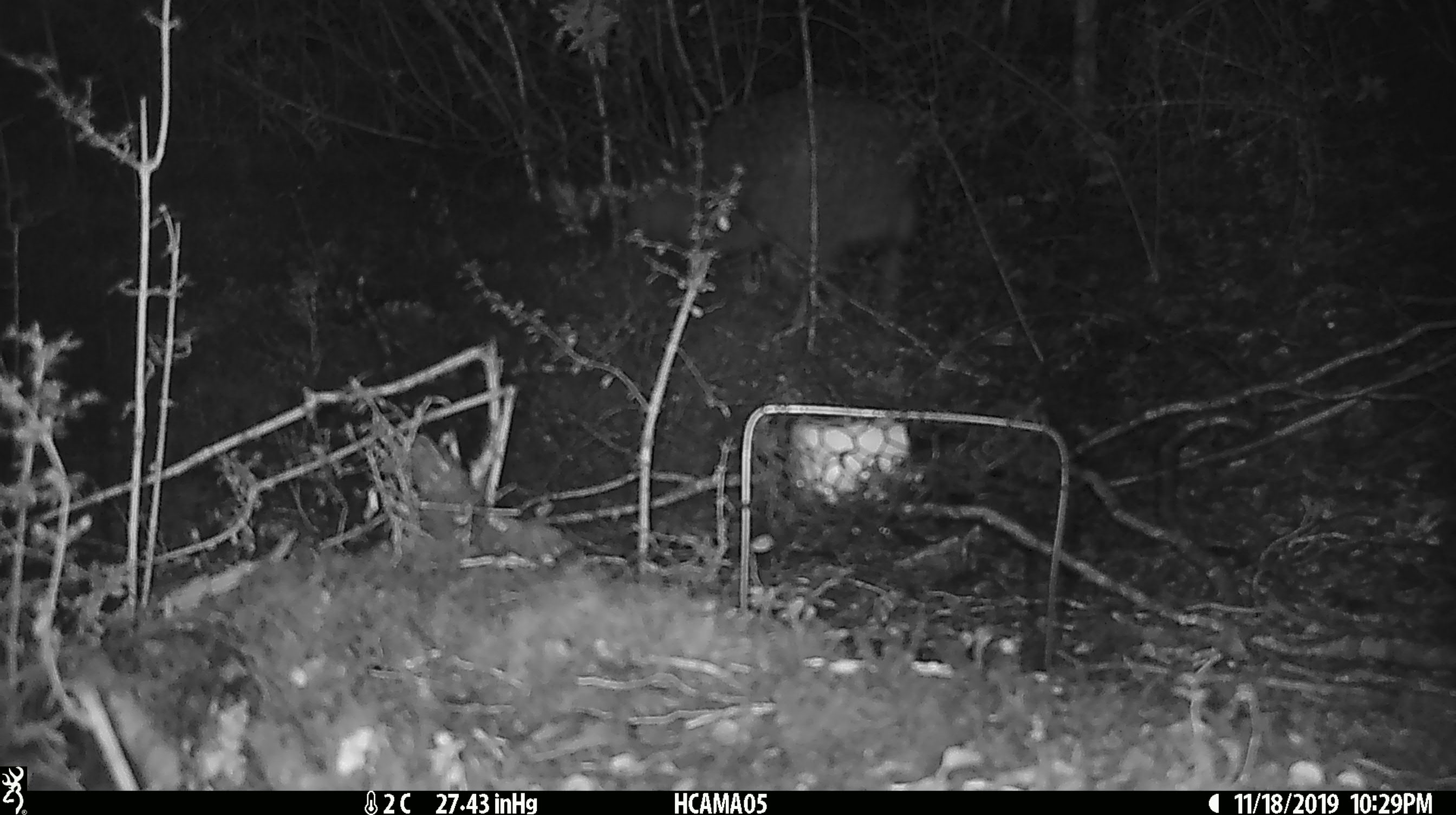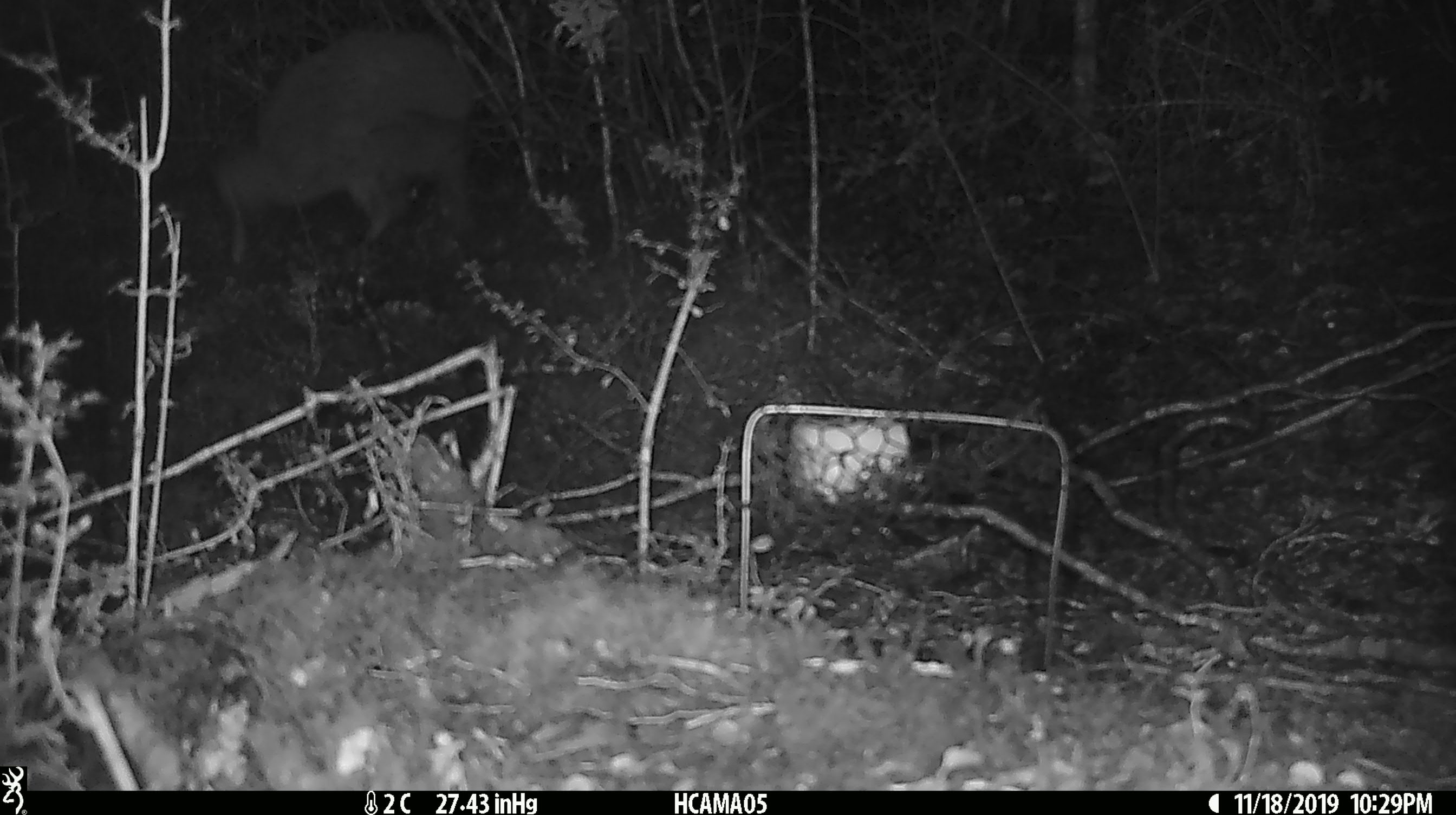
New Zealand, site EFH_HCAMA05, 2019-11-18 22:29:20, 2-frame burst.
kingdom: Animalia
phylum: Chordata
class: Aves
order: Apterygiformes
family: Apterygidae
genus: Apteryx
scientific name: Apteryx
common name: kiwi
Kiwi (Apteryx).